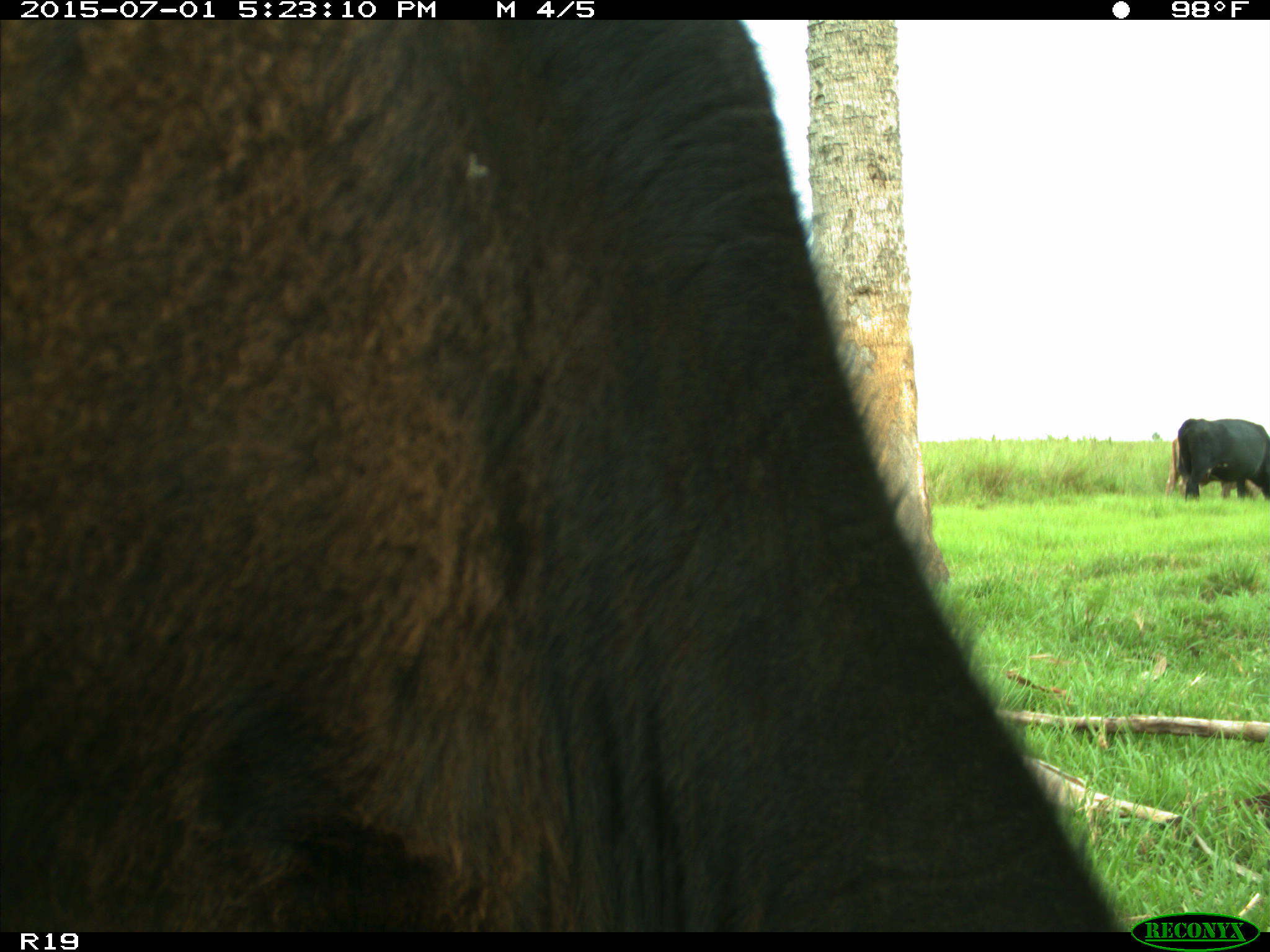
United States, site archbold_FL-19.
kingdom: Animalia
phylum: Chordata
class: Mammalia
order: Artiodactyla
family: Bovidae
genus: Bos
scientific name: Bos taurus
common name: domestic cow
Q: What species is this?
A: Bos taurus (domestic cow).